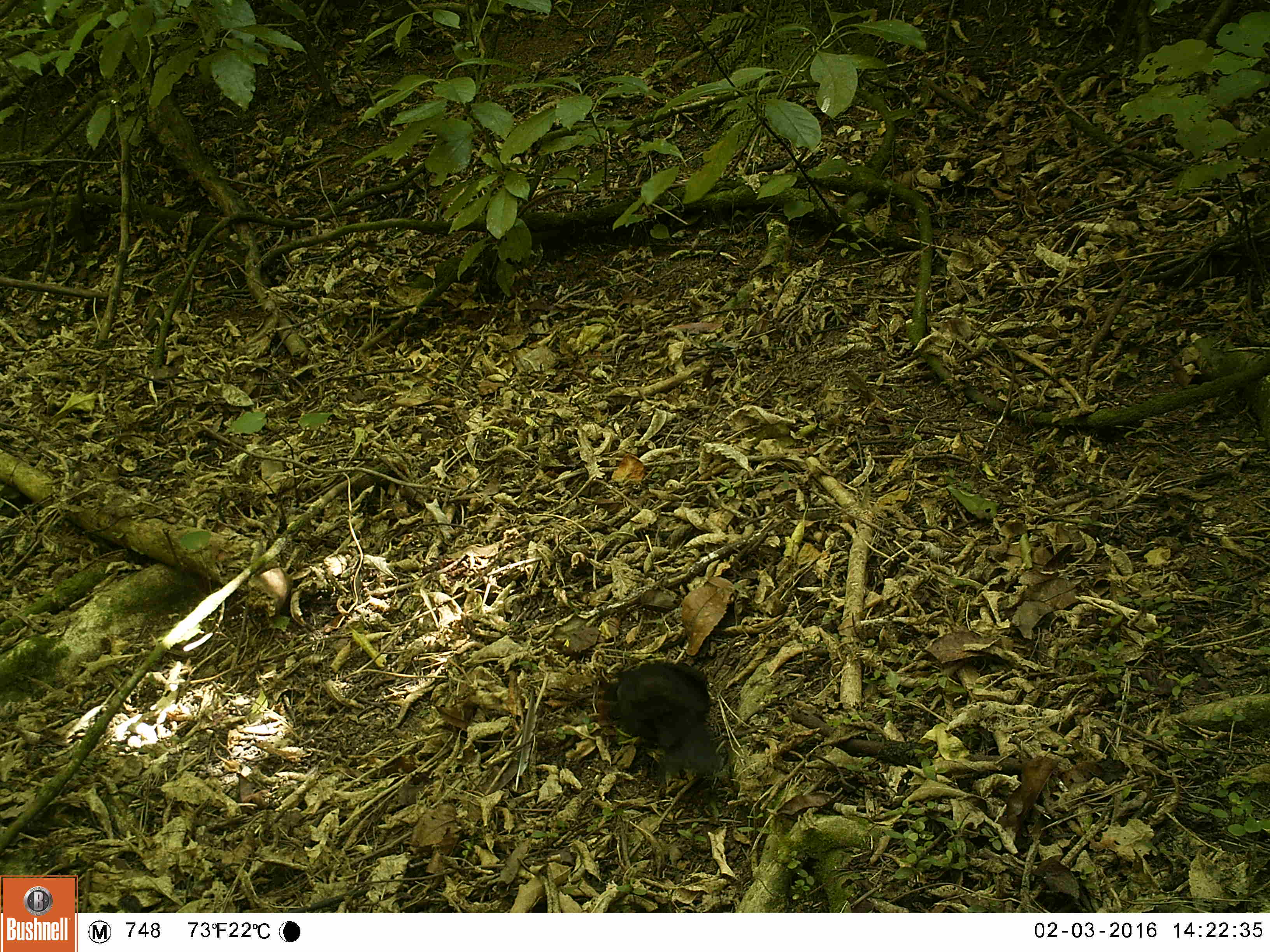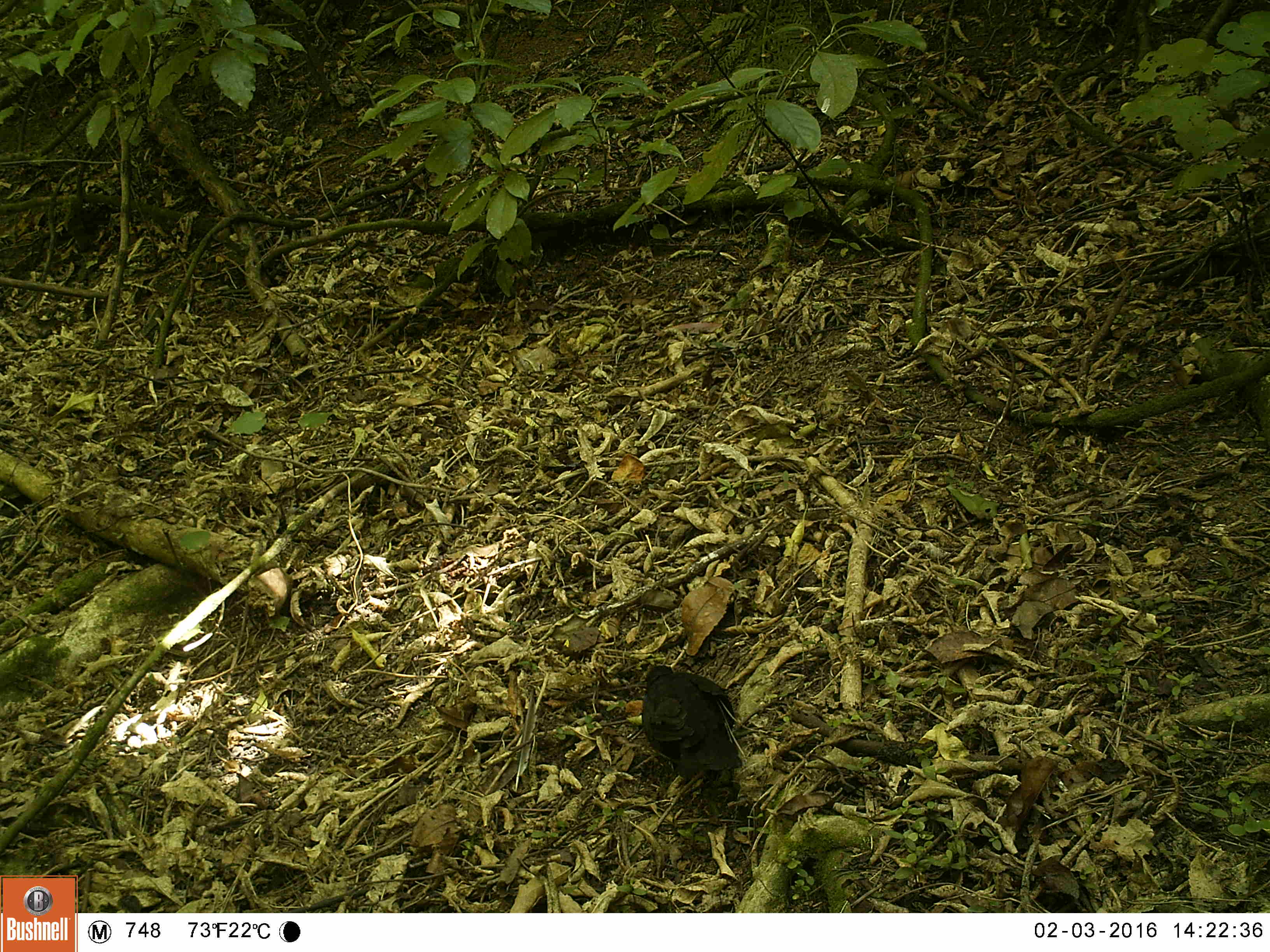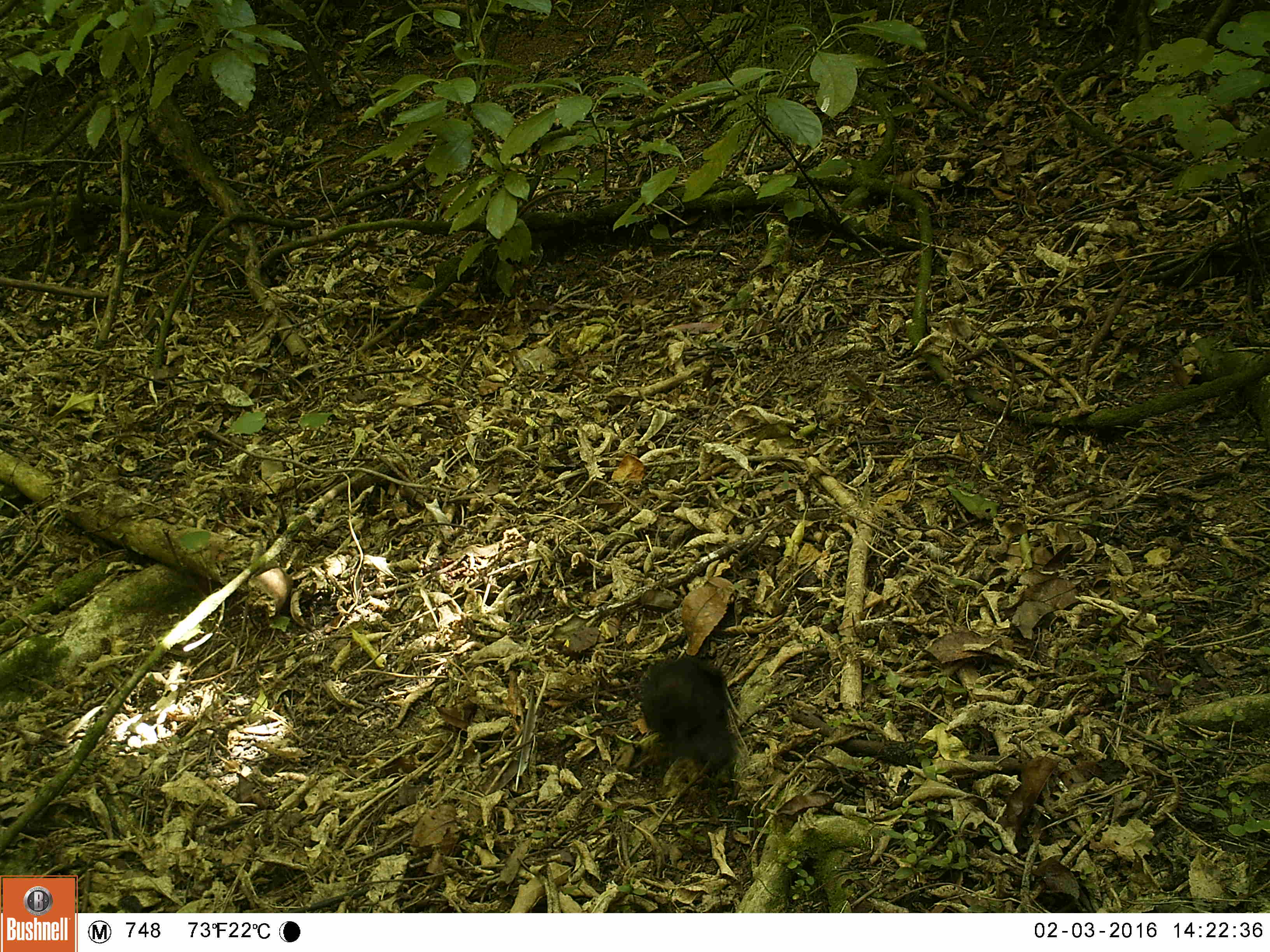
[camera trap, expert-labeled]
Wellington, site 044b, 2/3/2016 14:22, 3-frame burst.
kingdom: Animalia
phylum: Chordata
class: Aves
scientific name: Aves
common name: bird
Bird (Aves).